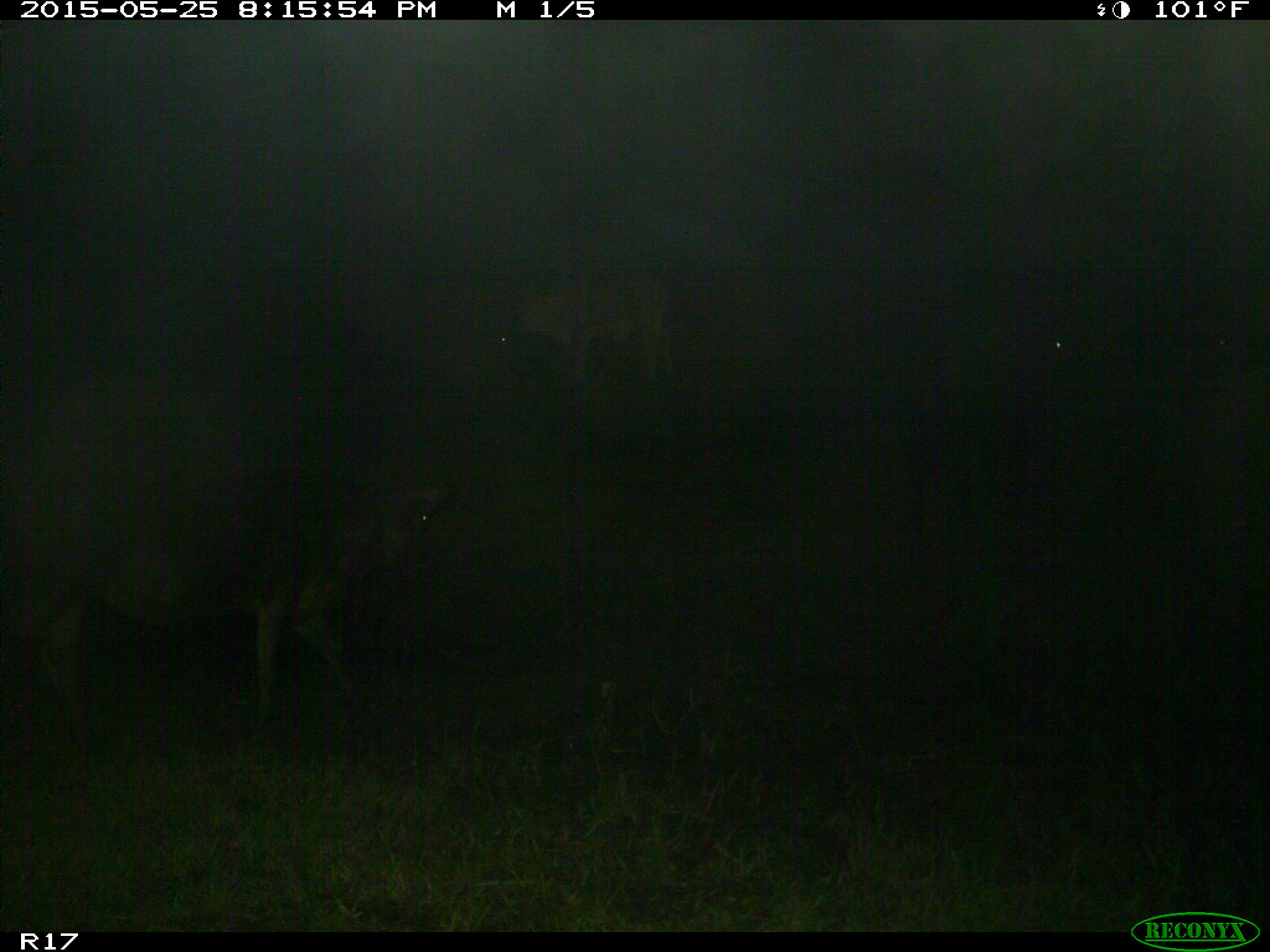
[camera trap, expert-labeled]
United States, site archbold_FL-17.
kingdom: Animalia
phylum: Chordata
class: Mammalia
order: Artiodactyla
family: Bovidae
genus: Bos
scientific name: Bos taurus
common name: domestic cow